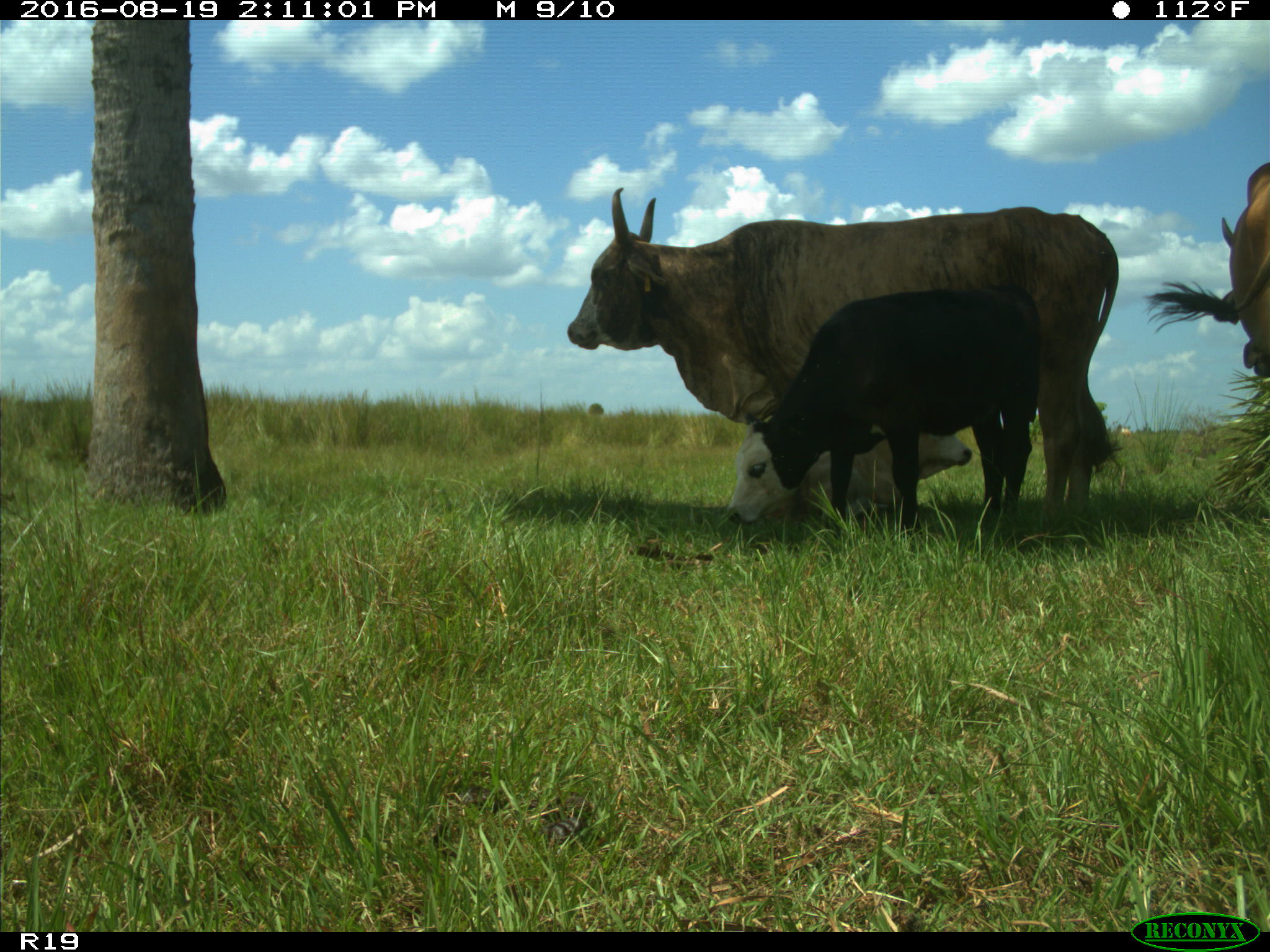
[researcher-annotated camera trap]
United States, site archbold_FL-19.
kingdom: Animalia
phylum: Chordata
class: Mammalia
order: Artiodactyla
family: Bovidae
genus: Bos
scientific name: Bos taurus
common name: domestic cow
Bos taurus (domestic cow).